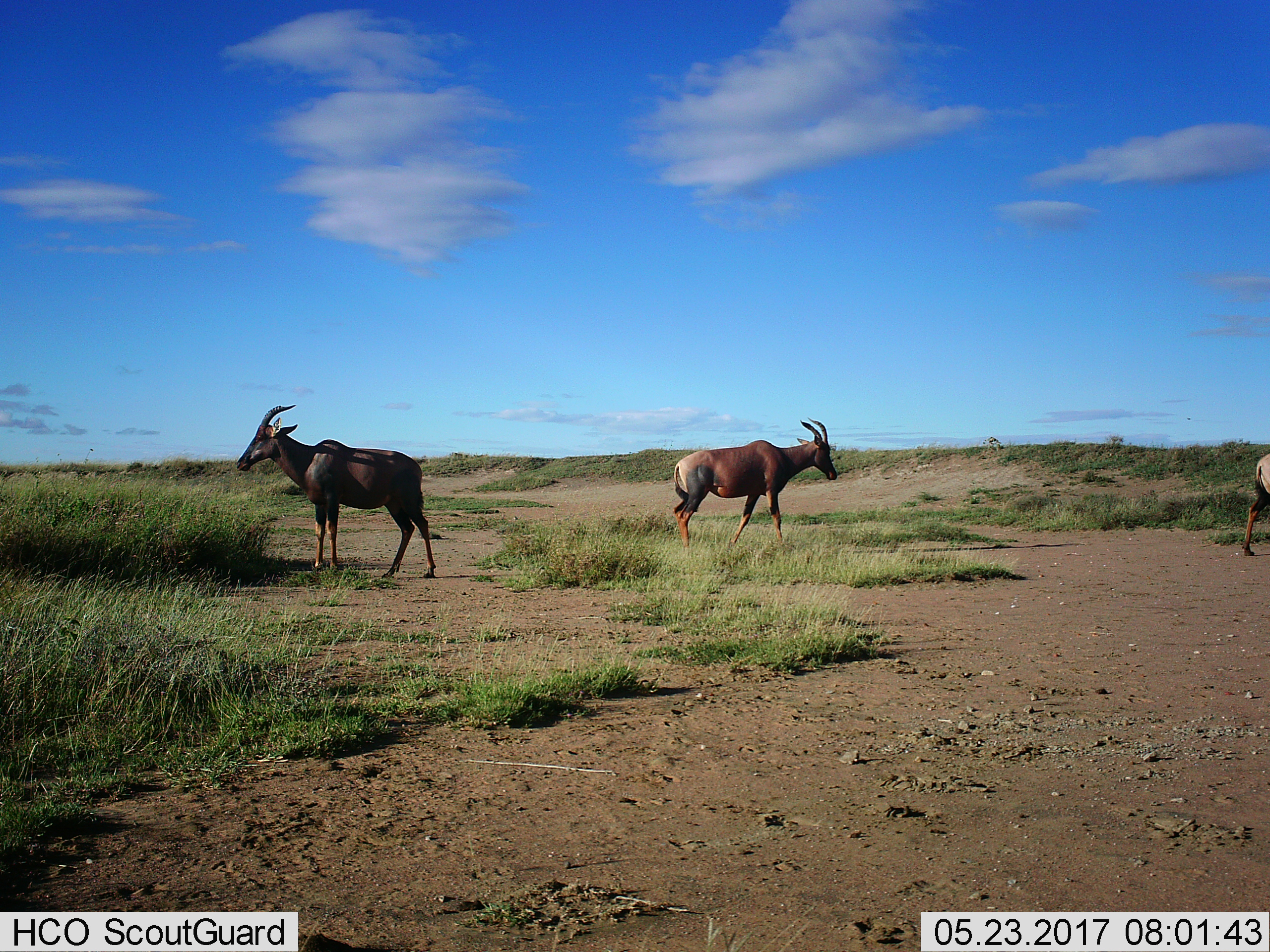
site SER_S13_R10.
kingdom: Animalia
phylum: Chordata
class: Mammalia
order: Artiodactyla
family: Bovidae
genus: Damaliscus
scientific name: Damaliscus lunatus jimela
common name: topi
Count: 3.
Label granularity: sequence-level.